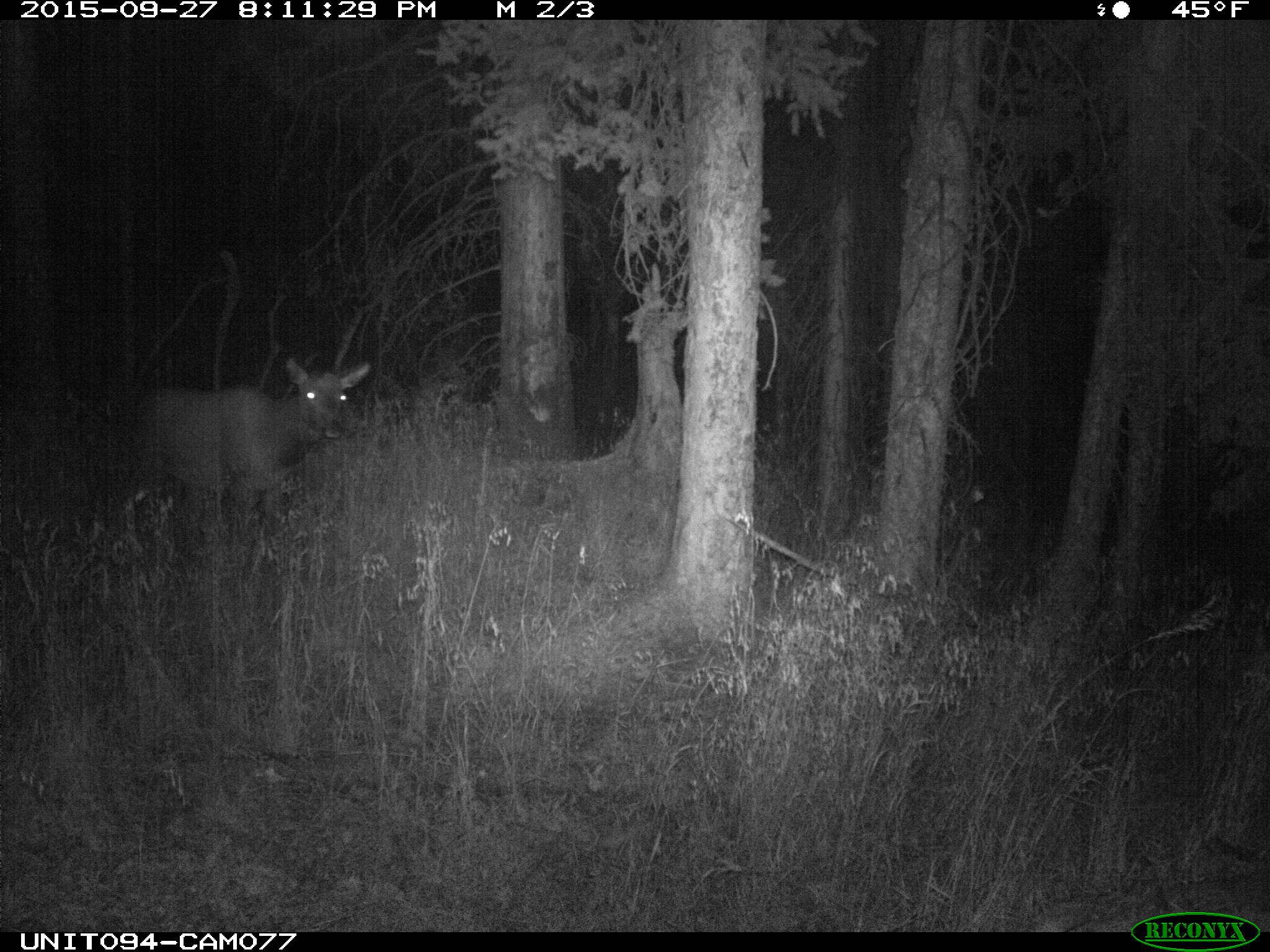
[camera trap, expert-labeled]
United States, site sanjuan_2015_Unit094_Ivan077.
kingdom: Animalia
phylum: Chordata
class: Mammalia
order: Artiodactyla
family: Cervidae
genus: Cervus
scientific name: Cervus elaphus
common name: red deer